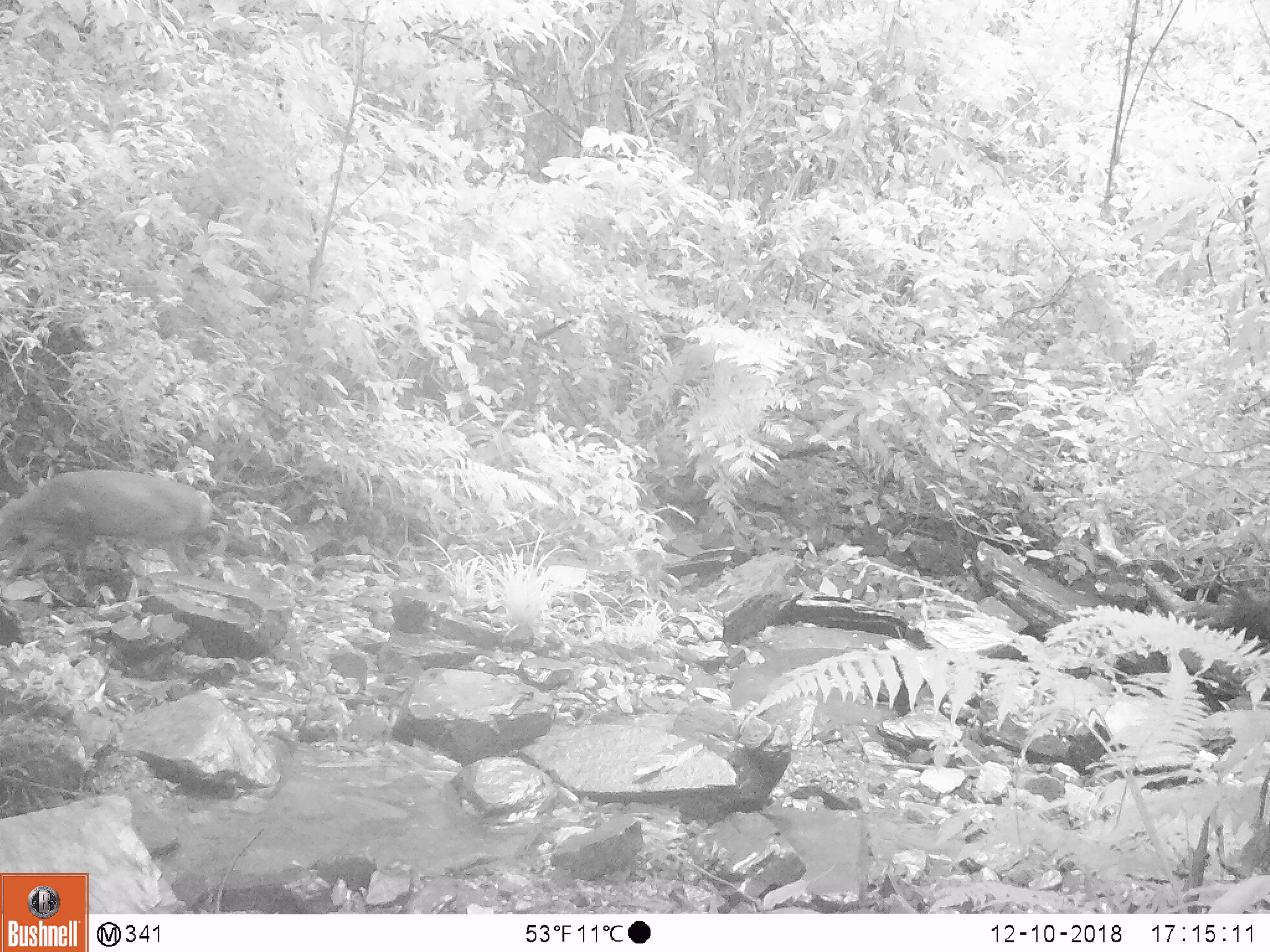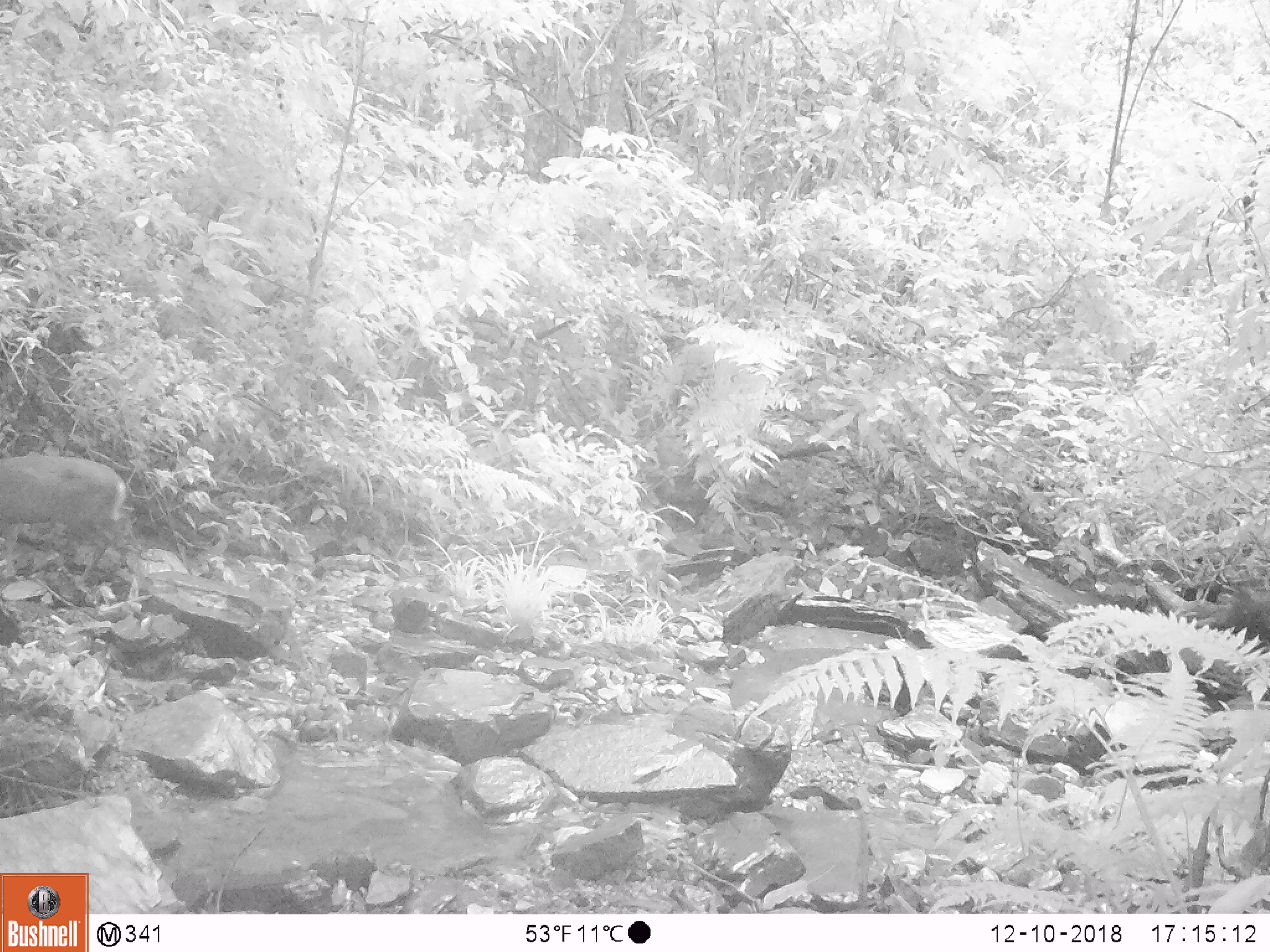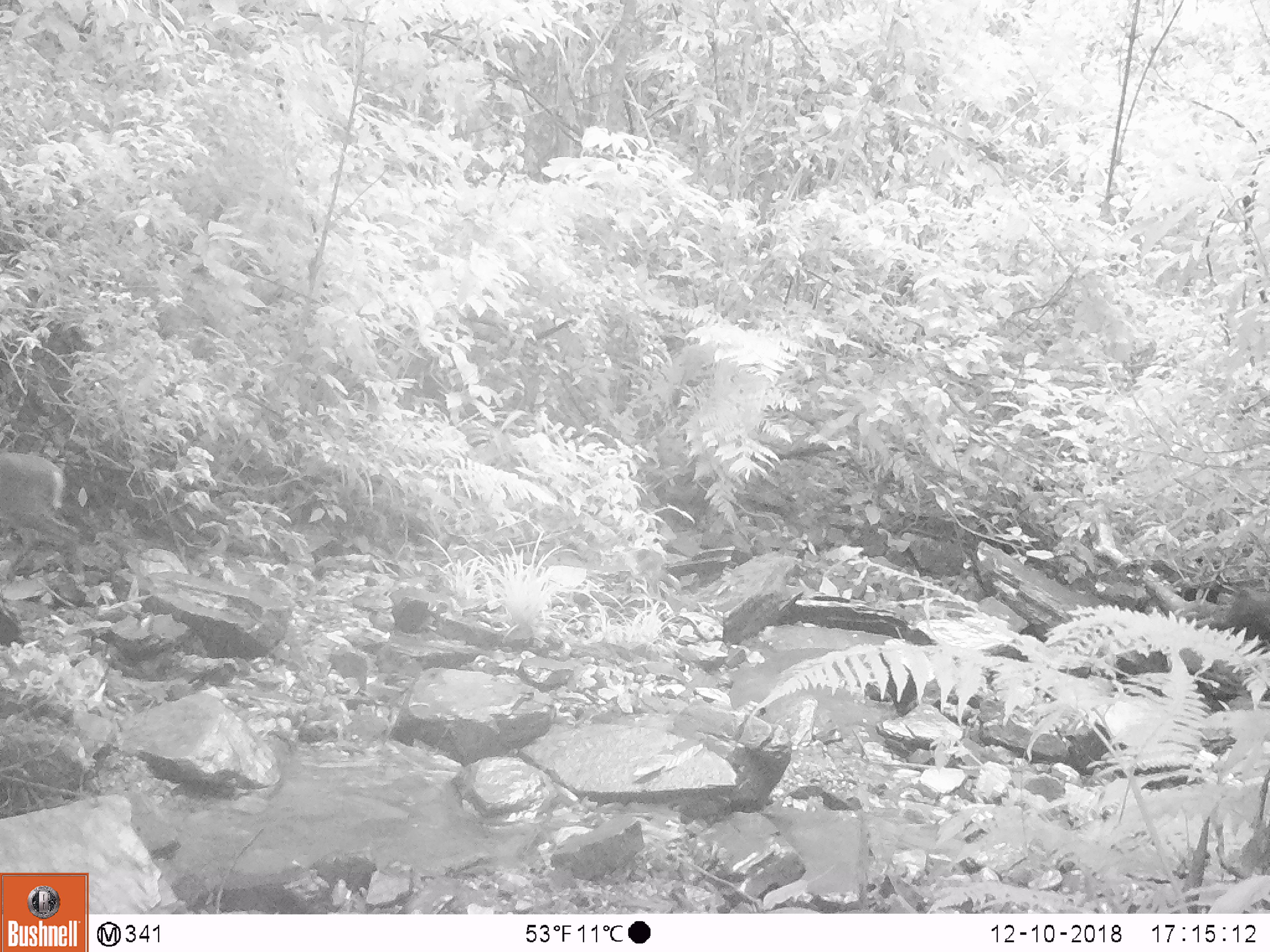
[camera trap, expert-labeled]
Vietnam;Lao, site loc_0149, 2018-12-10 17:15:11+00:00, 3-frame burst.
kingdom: Animalia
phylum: Chordata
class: Mammalia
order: Artiodactyla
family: Cervidae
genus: Muntiacus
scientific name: Muntiacus rooseveltorum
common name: roosevelt's muntjac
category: roosevelts muntjac group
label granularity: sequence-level